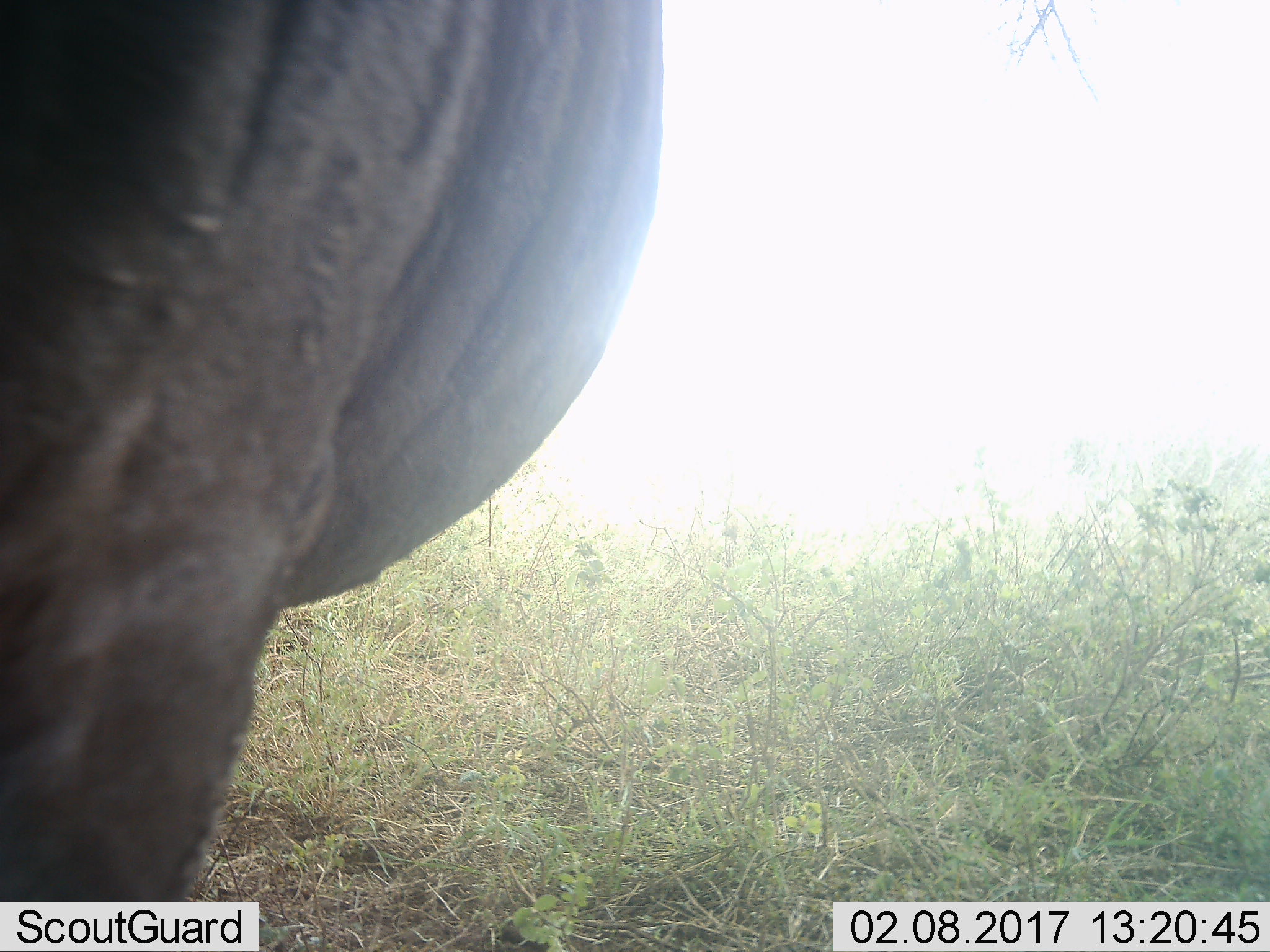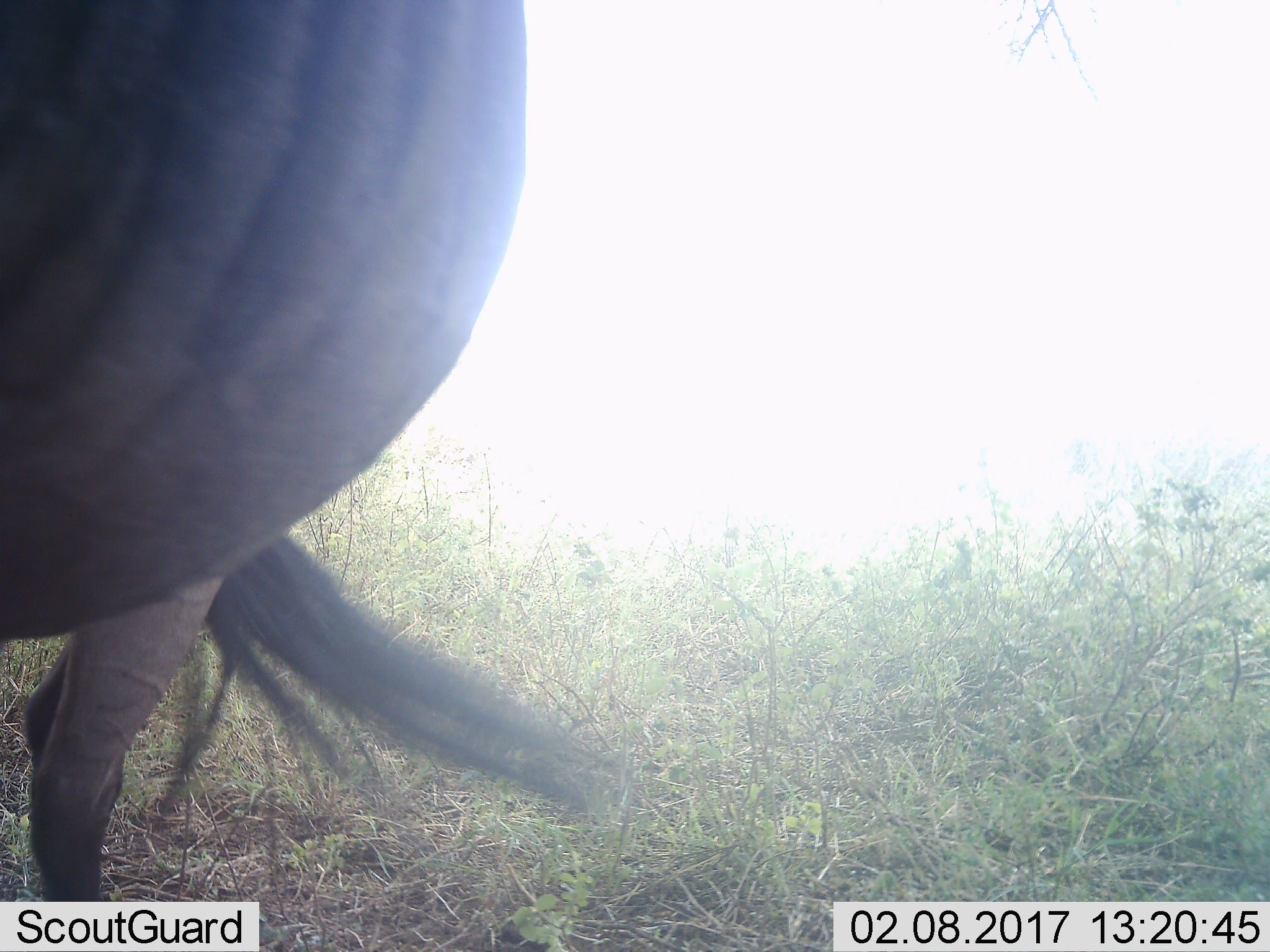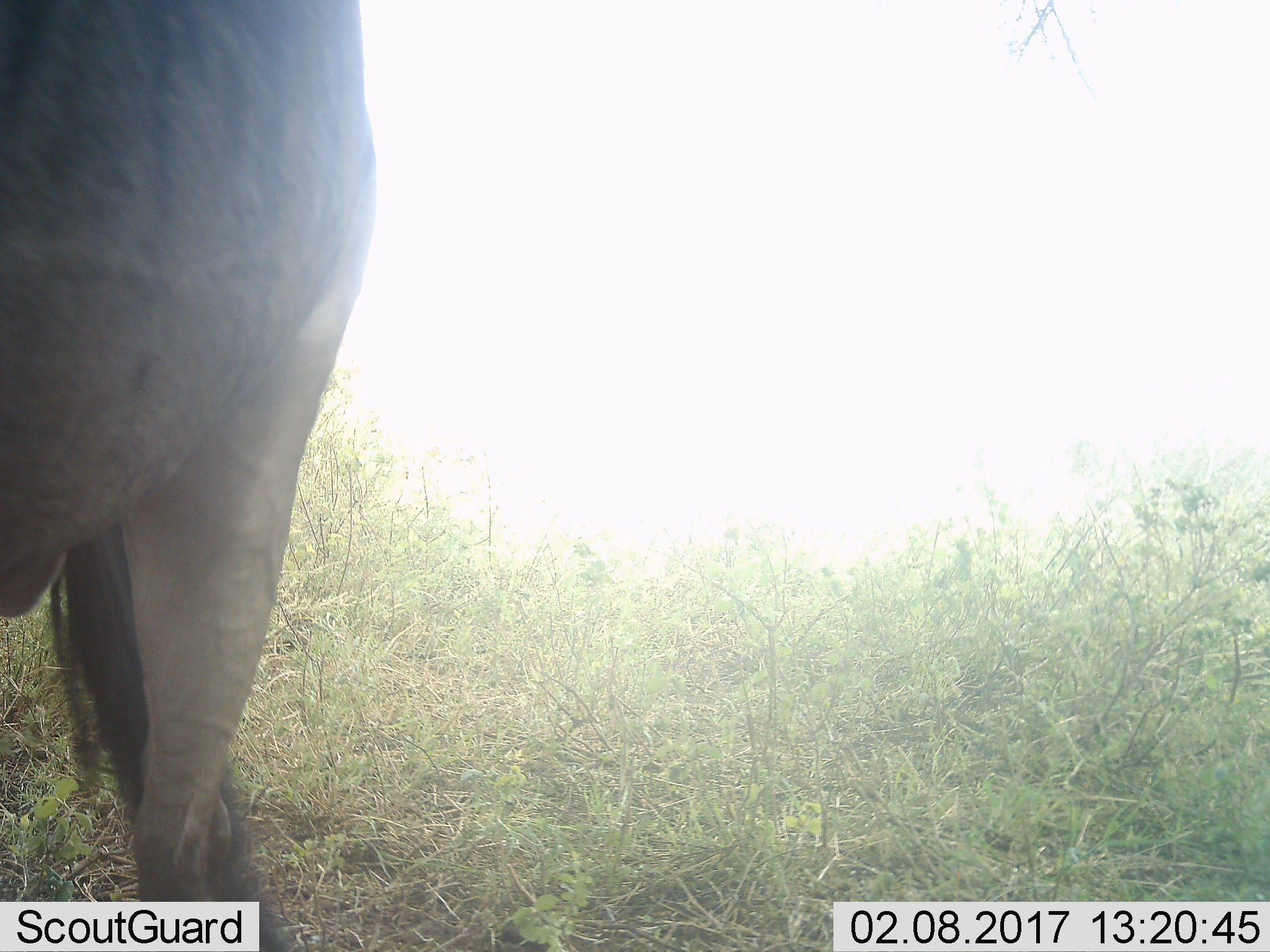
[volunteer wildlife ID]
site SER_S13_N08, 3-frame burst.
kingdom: Animalia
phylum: Chordata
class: Mammalia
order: Artiodactyla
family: Bovidae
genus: Connochaetes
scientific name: Connochaetes taurinus taurinus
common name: blue wildebeest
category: wildebeestblue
Wildebeestblue (blue wildebeest) (Connochaetes taurinus taurinus), count 1. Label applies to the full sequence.